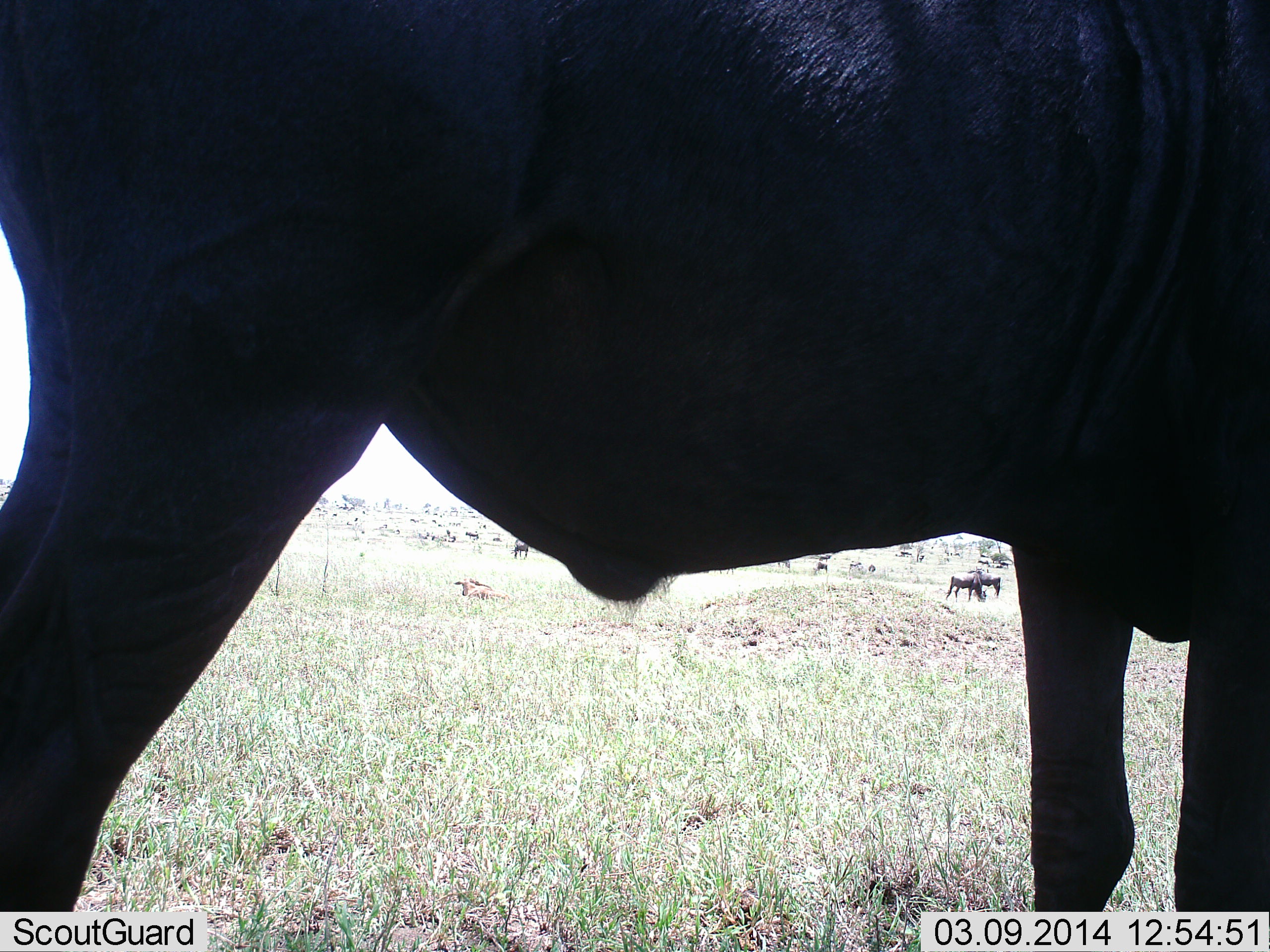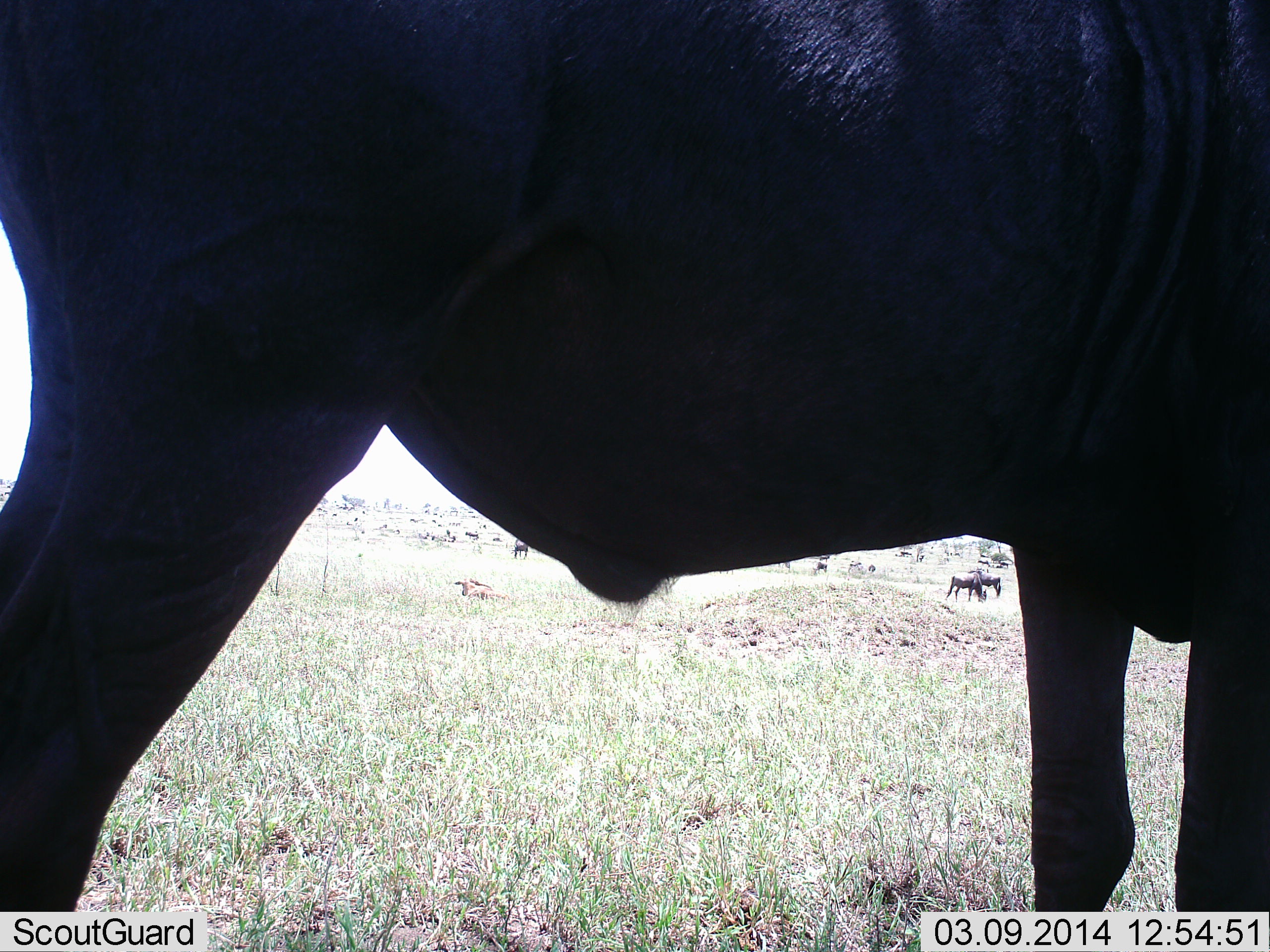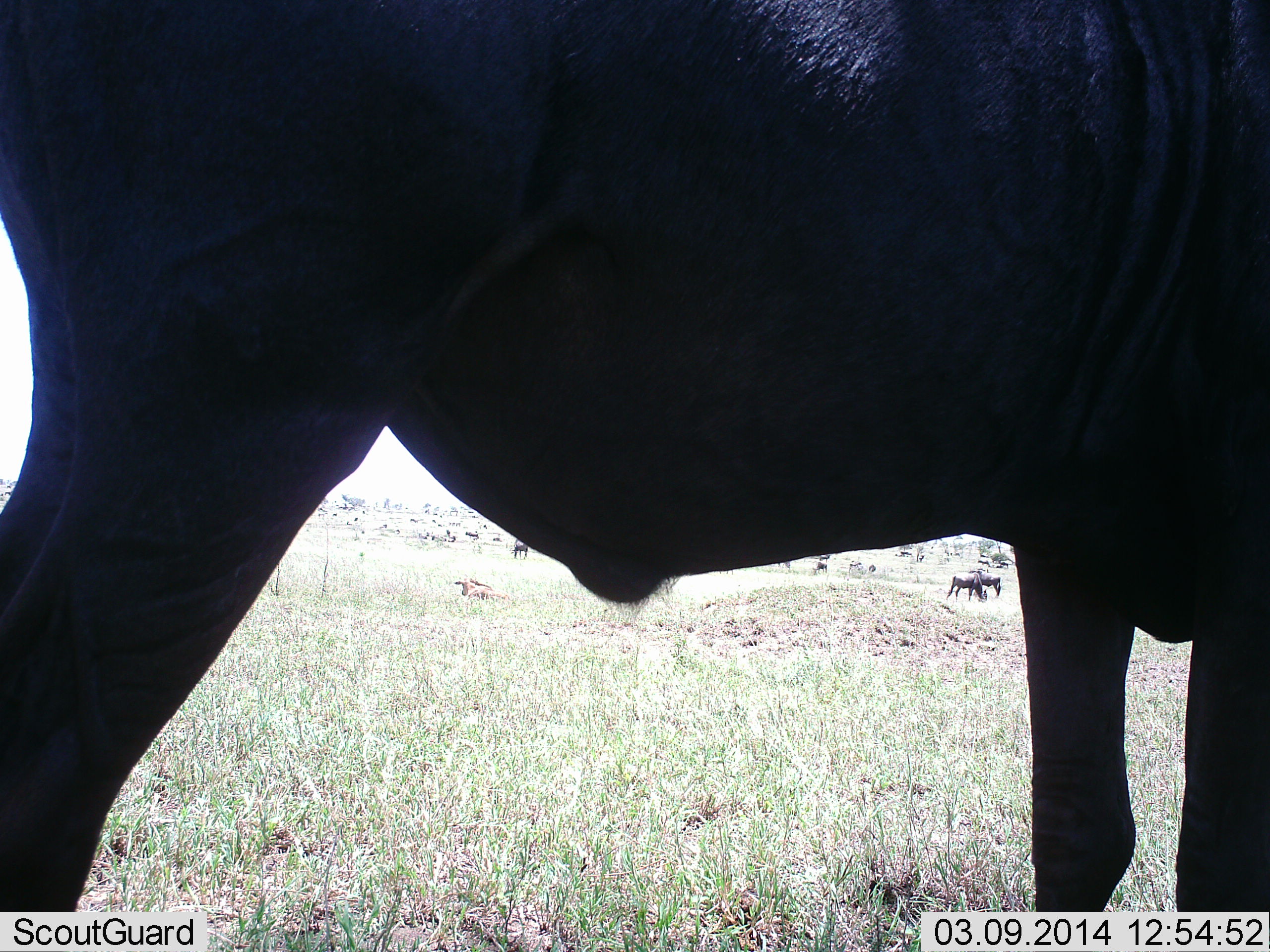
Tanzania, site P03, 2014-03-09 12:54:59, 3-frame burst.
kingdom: Animalia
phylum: Chordata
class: Mammalia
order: Artiodactyla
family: Bovidae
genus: Connochaetes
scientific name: Connochaetes taurinus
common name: blue wildebeest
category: wildebeest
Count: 1.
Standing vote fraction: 100%.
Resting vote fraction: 0%.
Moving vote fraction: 0%.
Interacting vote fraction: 0%.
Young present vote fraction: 0%.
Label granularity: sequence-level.